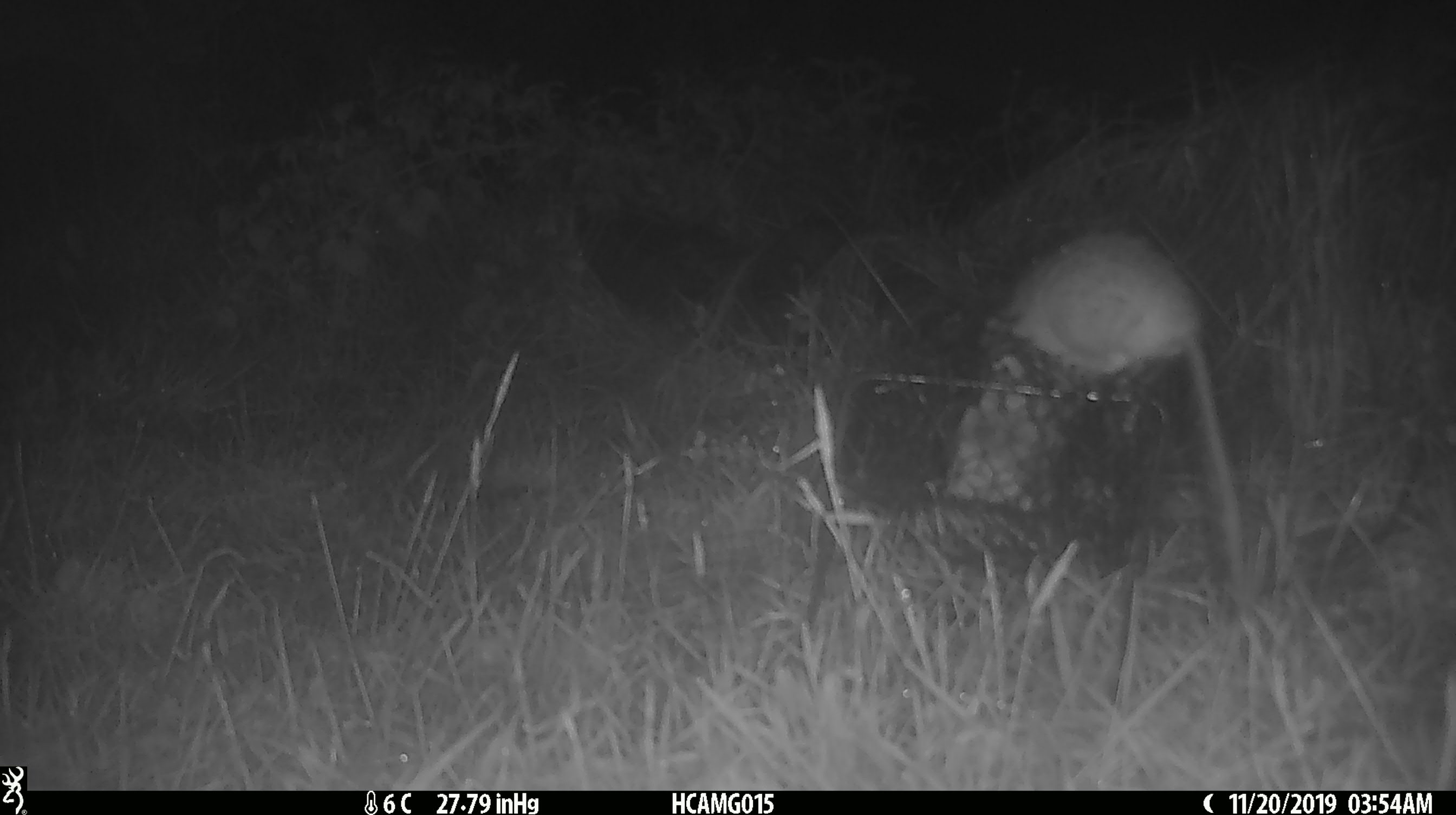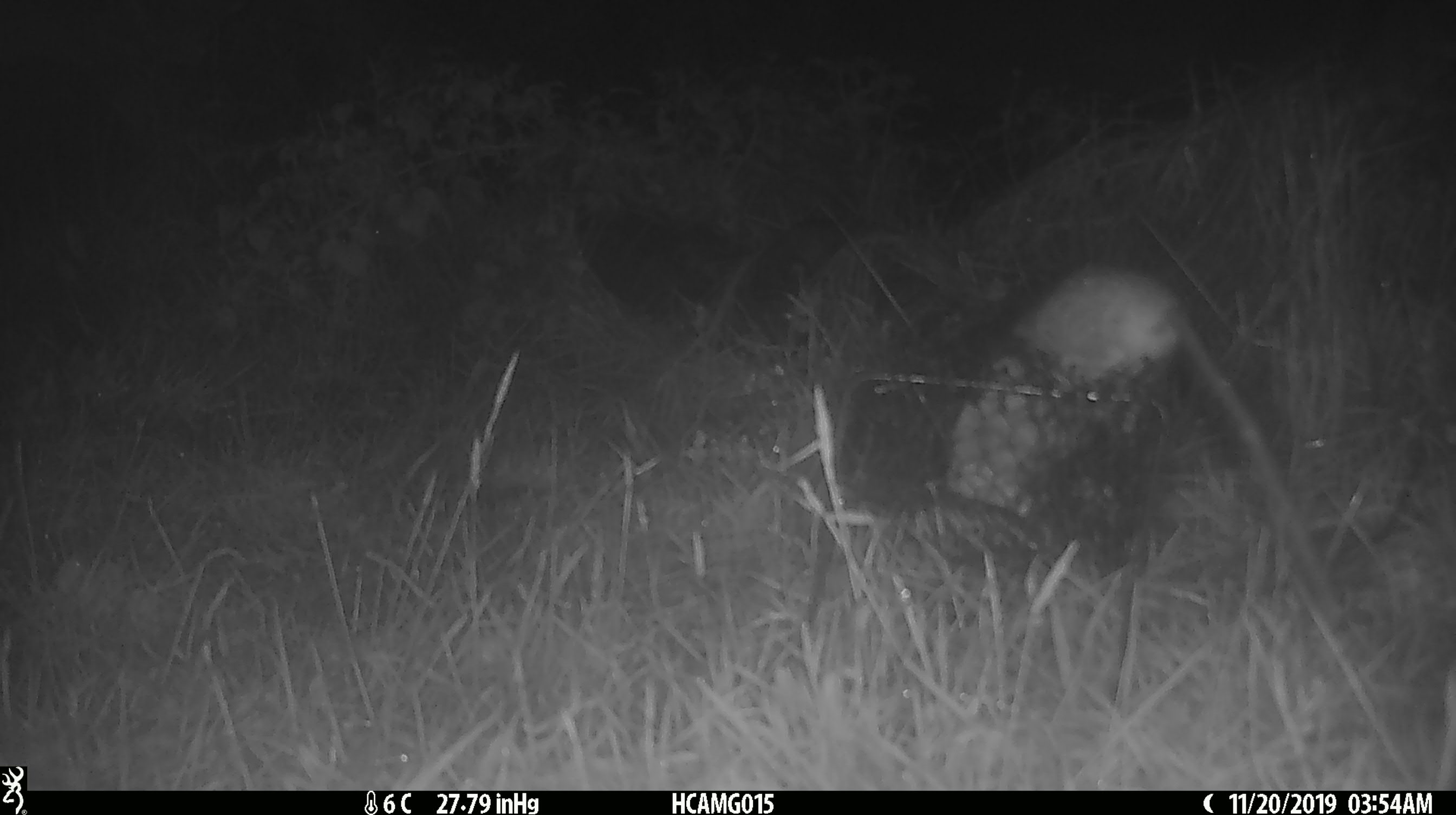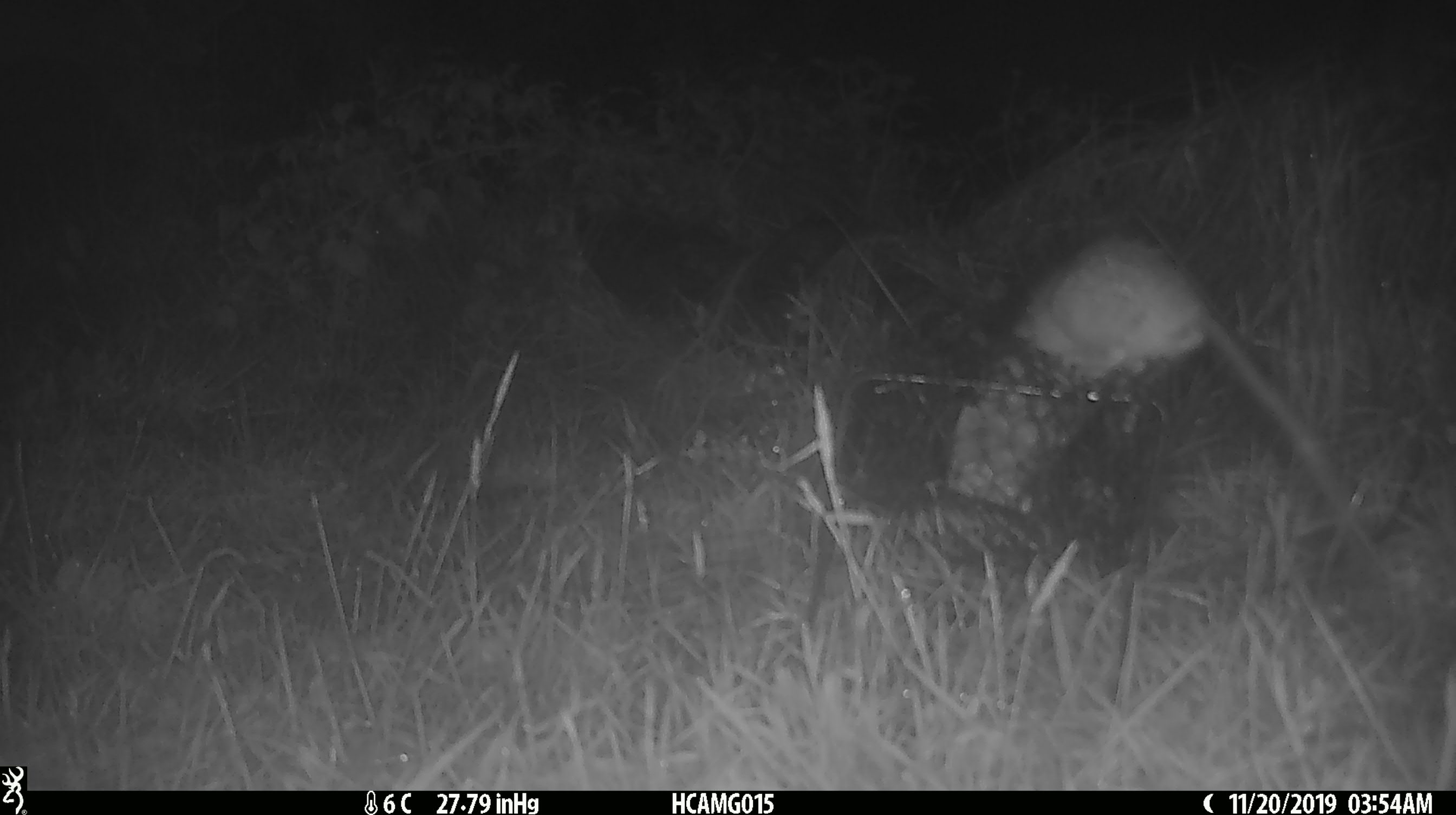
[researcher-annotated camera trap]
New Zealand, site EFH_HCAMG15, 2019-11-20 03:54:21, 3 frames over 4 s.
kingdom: Animalia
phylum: Chordata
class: Mammalia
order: Rodentia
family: Muridae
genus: Rattus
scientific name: Rattus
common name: rat